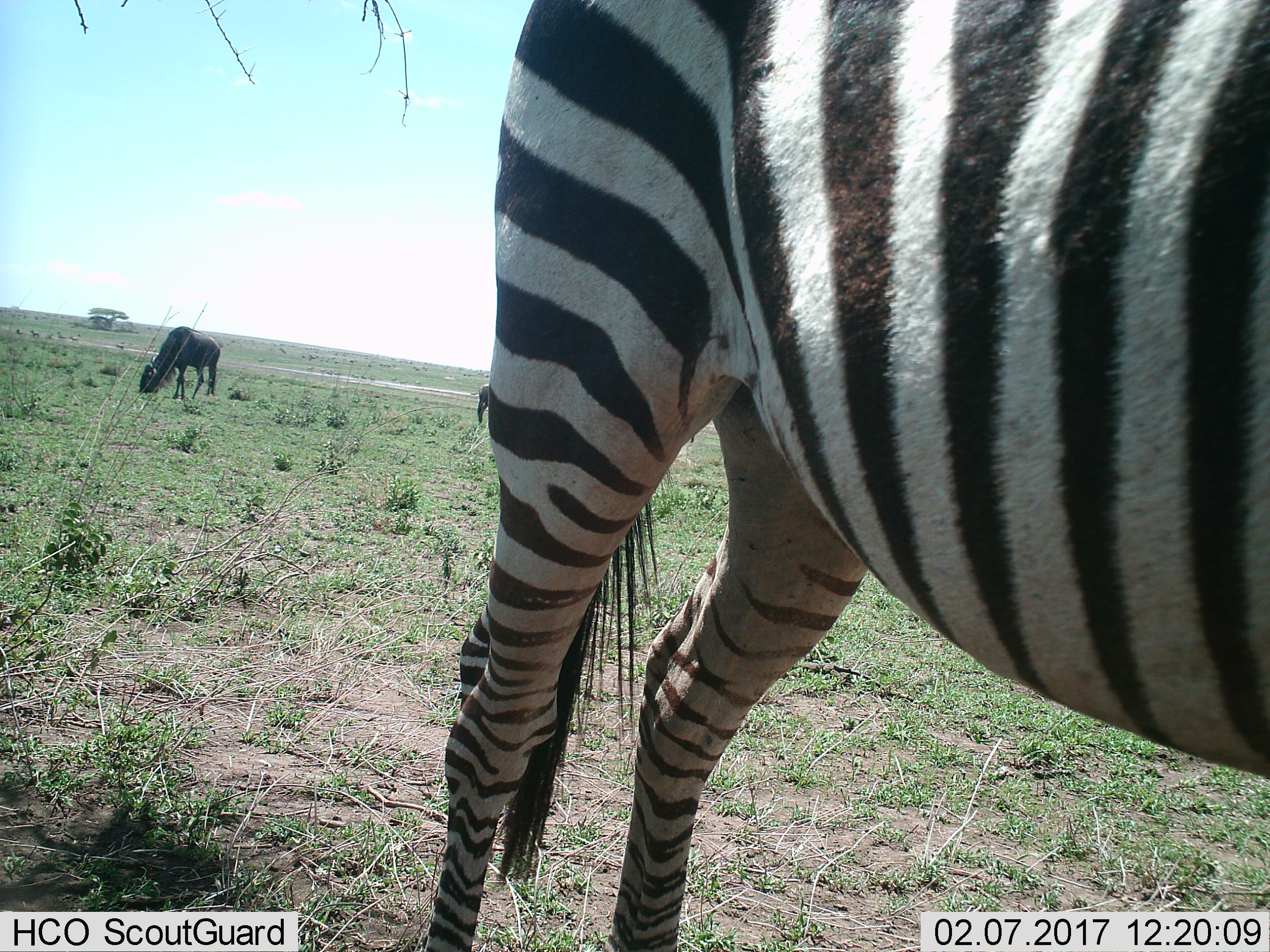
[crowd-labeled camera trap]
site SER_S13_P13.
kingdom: Animalia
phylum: Chordata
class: Mammalia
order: Perissodactyla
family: Equidae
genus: Equus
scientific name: Equus quagga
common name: plains zebra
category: zebraplains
Zebraplains (plains zebra) (Equus quagga), count 1. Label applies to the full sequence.